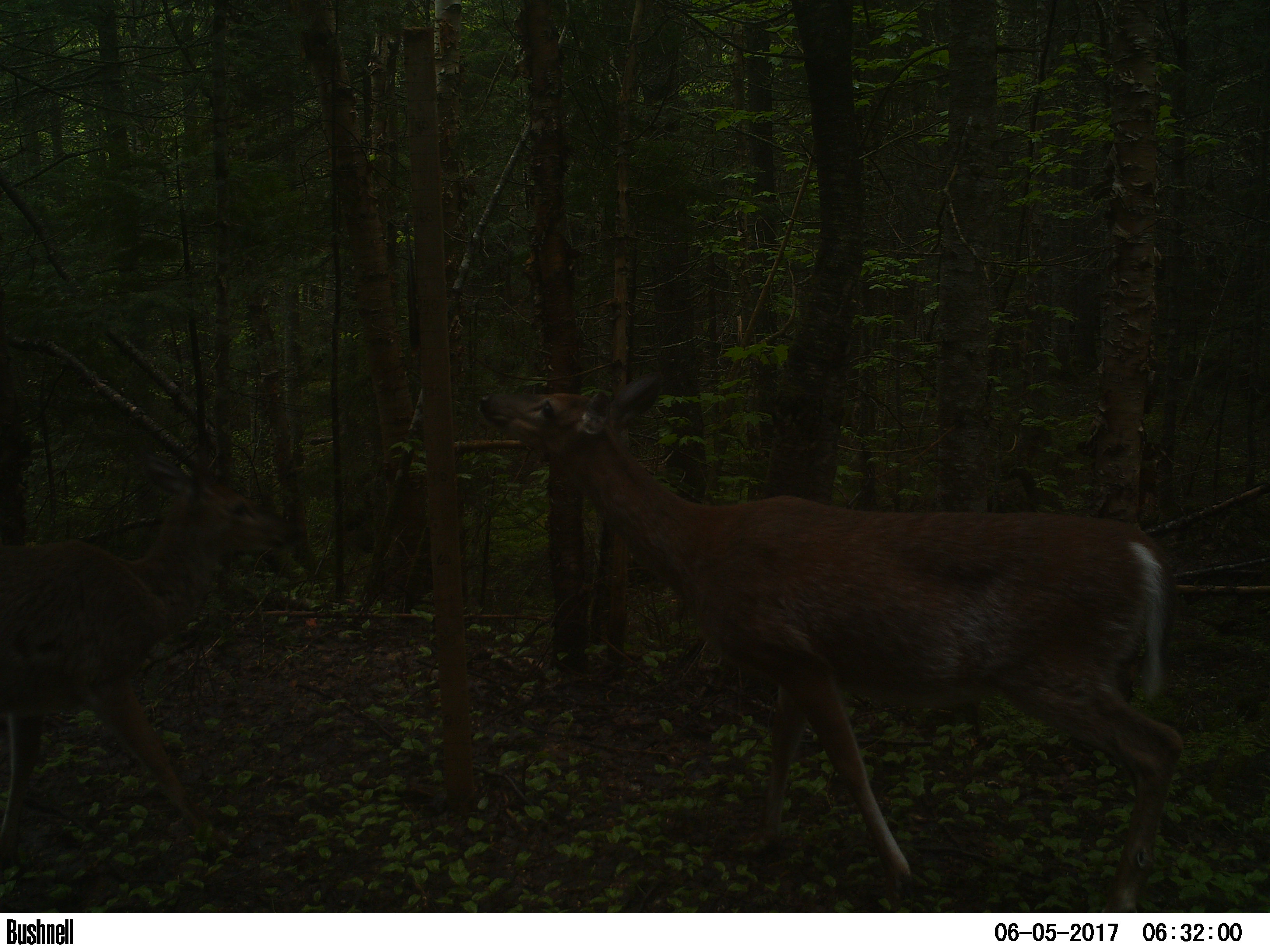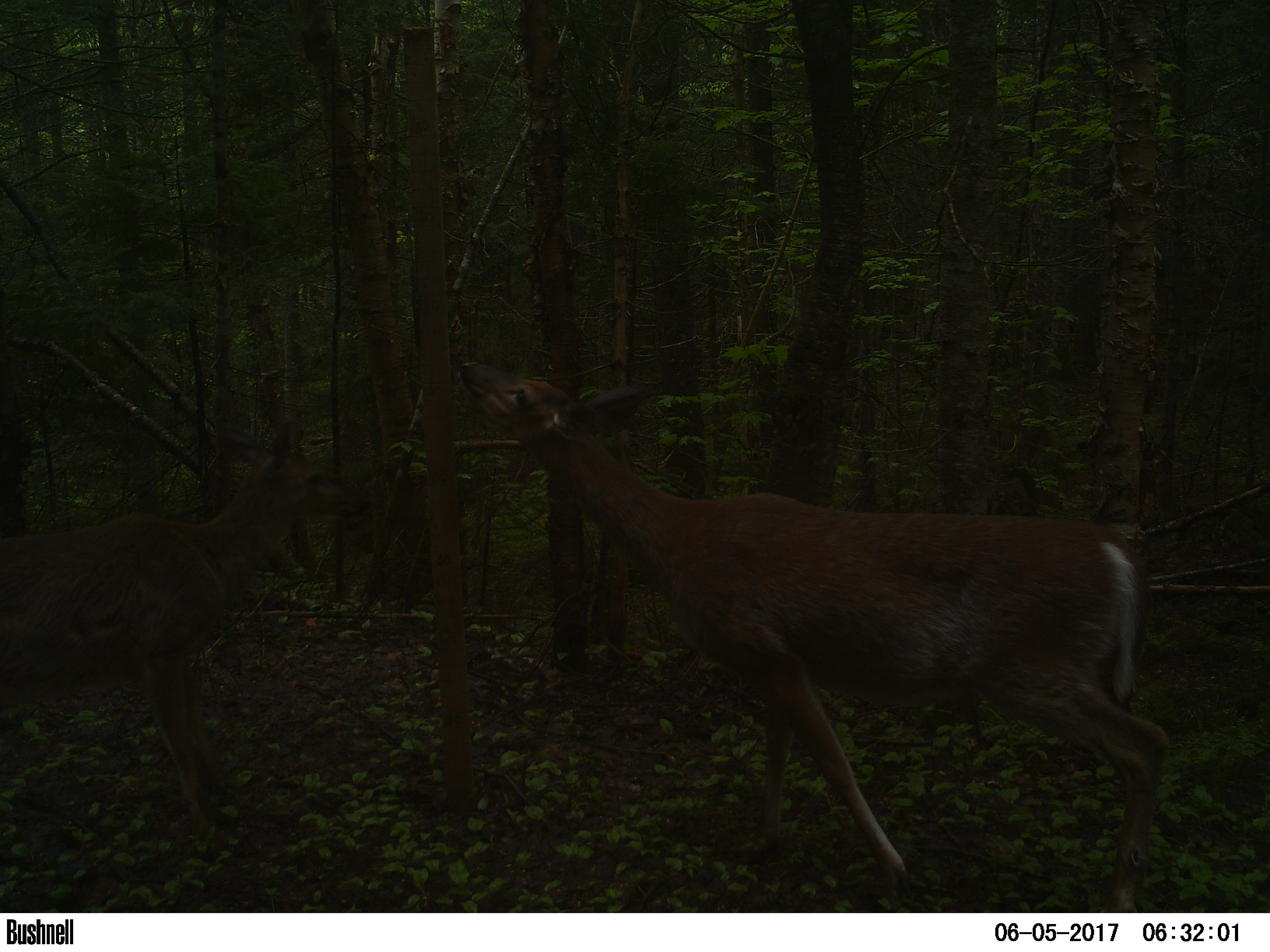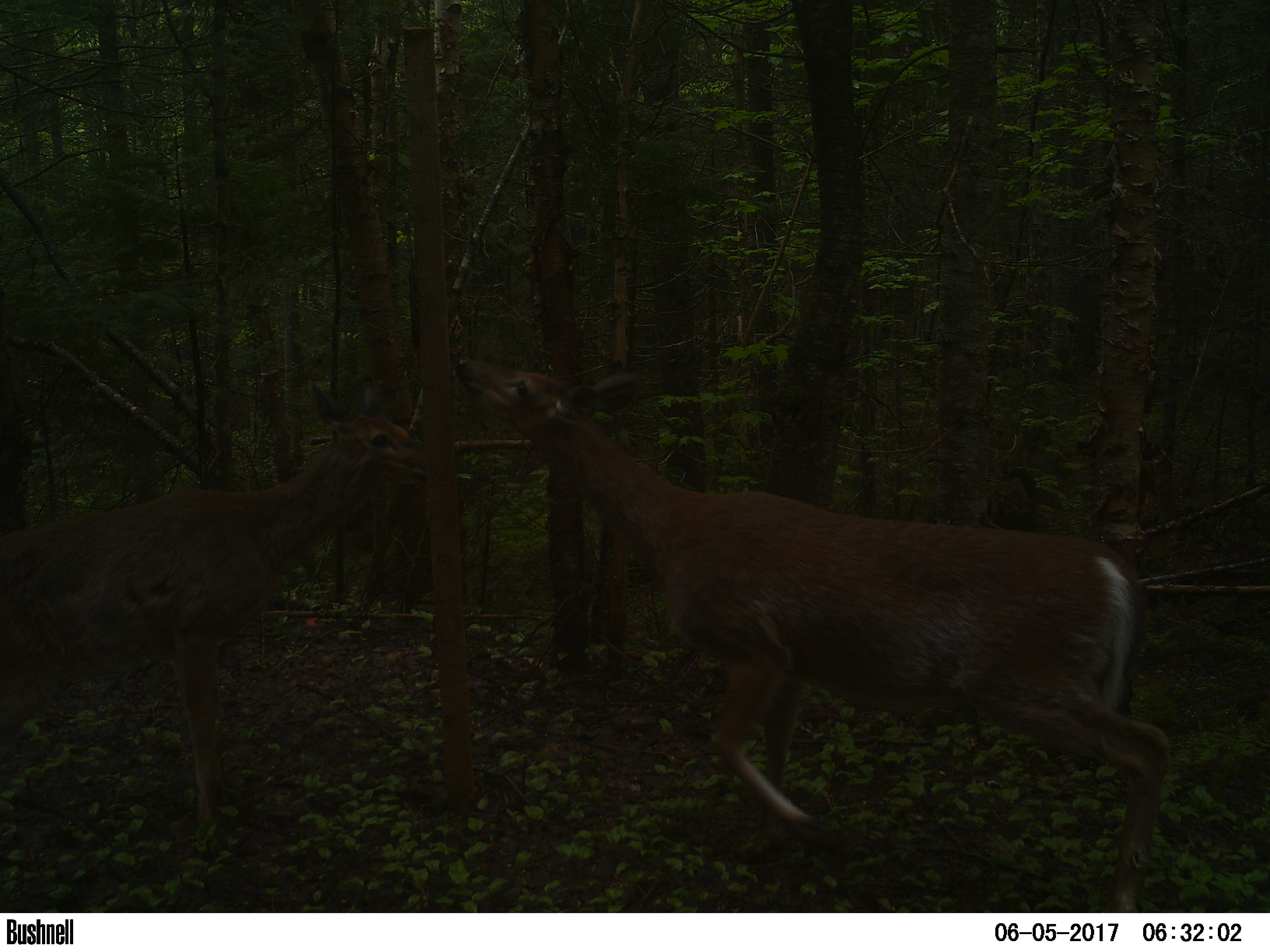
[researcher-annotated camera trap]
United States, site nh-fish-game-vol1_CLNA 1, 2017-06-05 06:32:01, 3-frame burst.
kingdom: Animalia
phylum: Chordata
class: Mammalia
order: Artiodactyla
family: Cervidae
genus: Odocoileus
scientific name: Odocoileus virginianus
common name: white-tailed deer